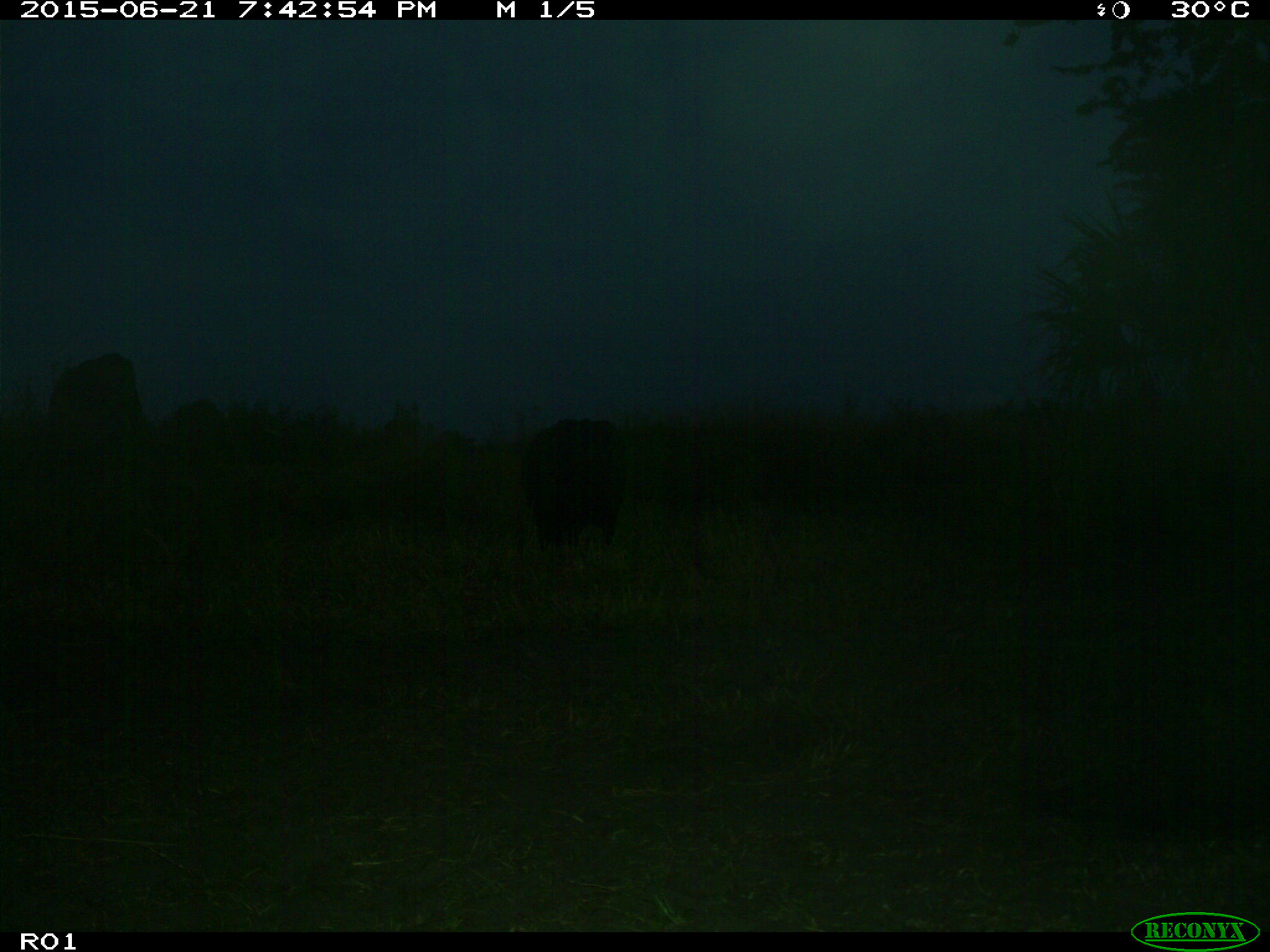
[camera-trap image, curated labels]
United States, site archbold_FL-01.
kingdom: Animalia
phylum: Chordata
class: Mammalia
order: Artiodactyla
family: Bovidae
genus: Bos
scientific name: Bos taurus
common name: domestic cow